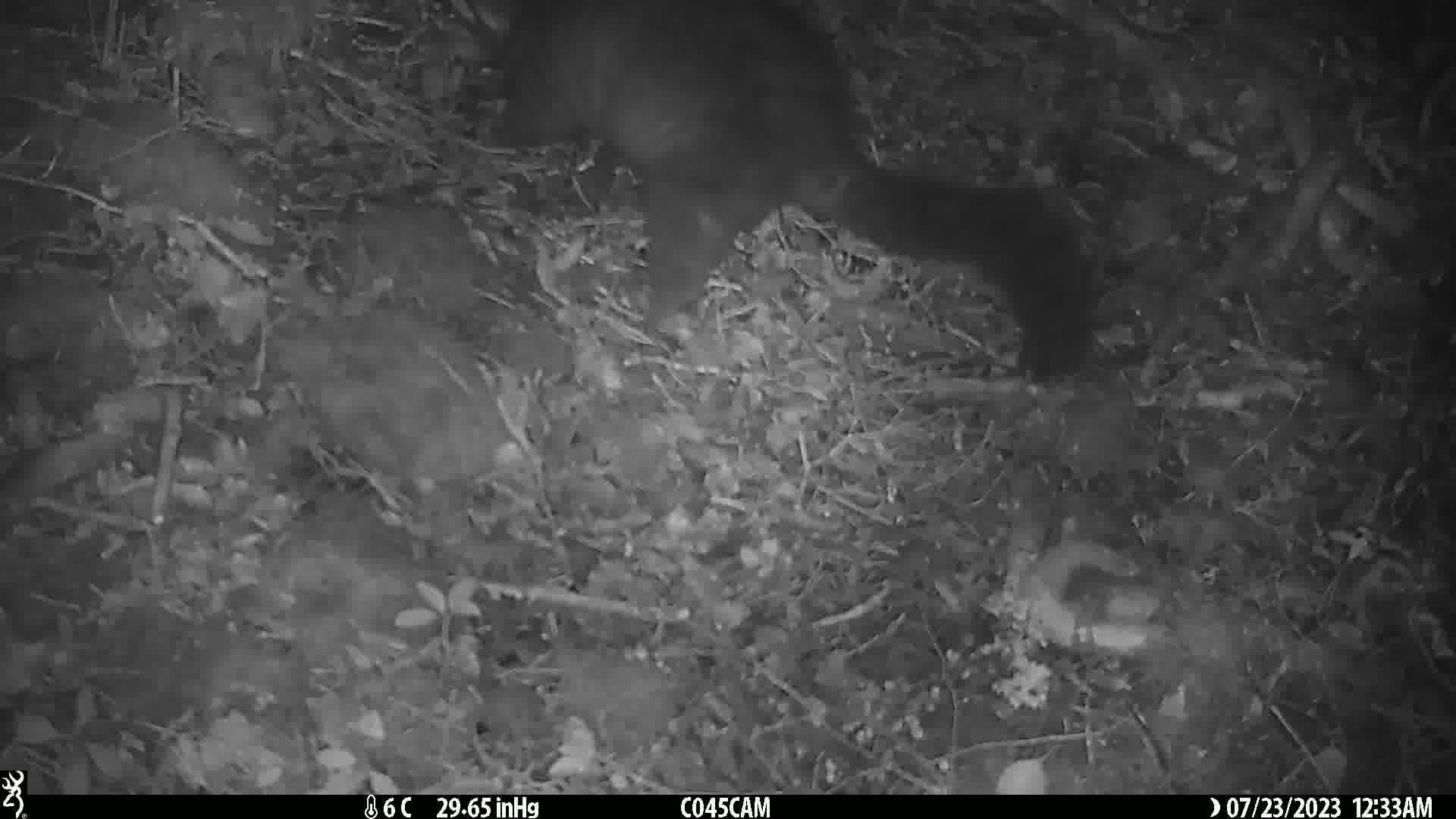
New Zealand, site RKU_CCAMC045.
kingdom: Animalia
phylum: Chordata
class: Mammalia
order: Diprotodontia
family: Phalangeridae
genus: Trichosurus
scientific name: Trichosurus vulpecula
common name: common brushtail possum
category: possum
Possum (common brushtail possum) (Trichosurus vulpecula).